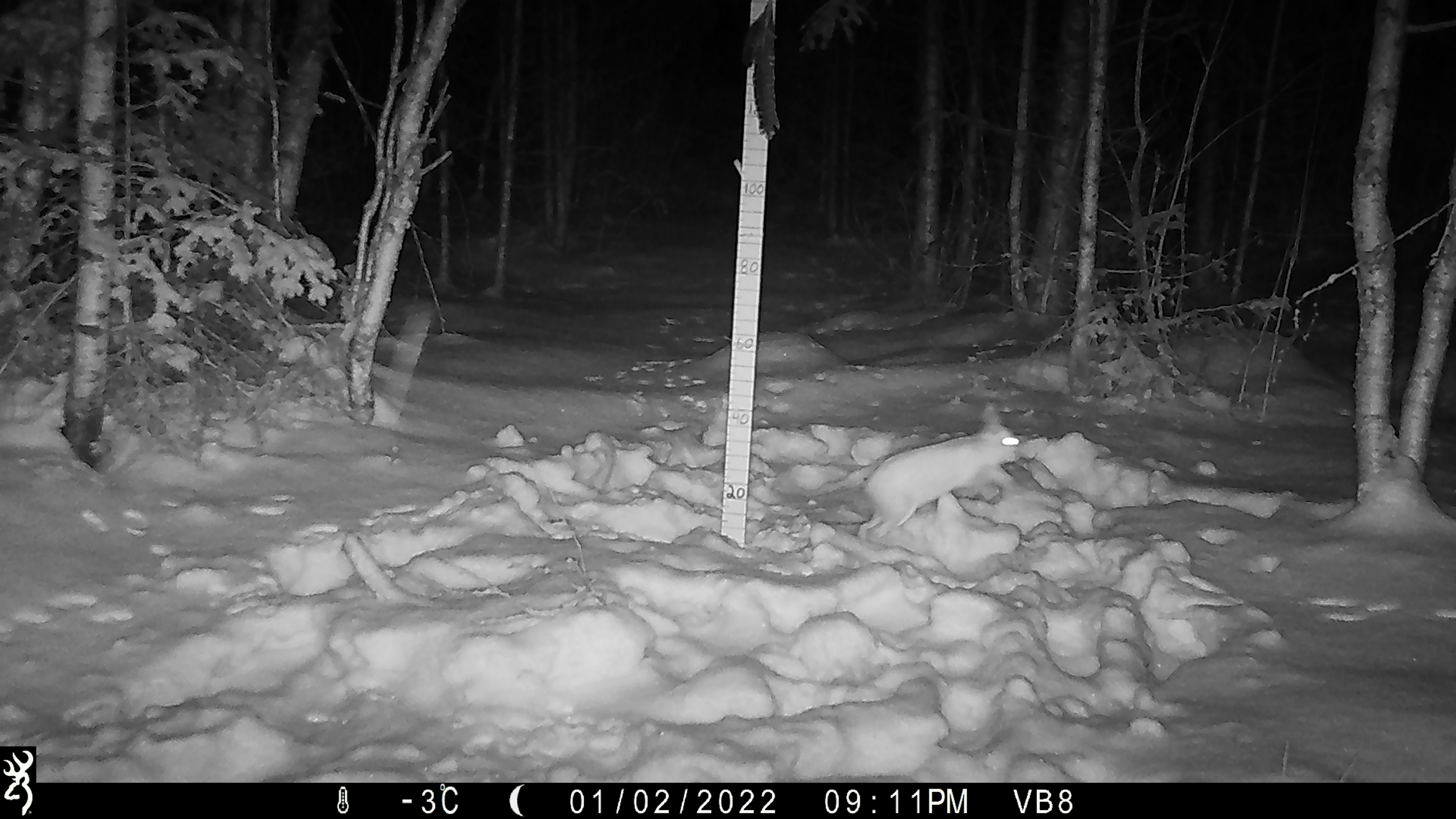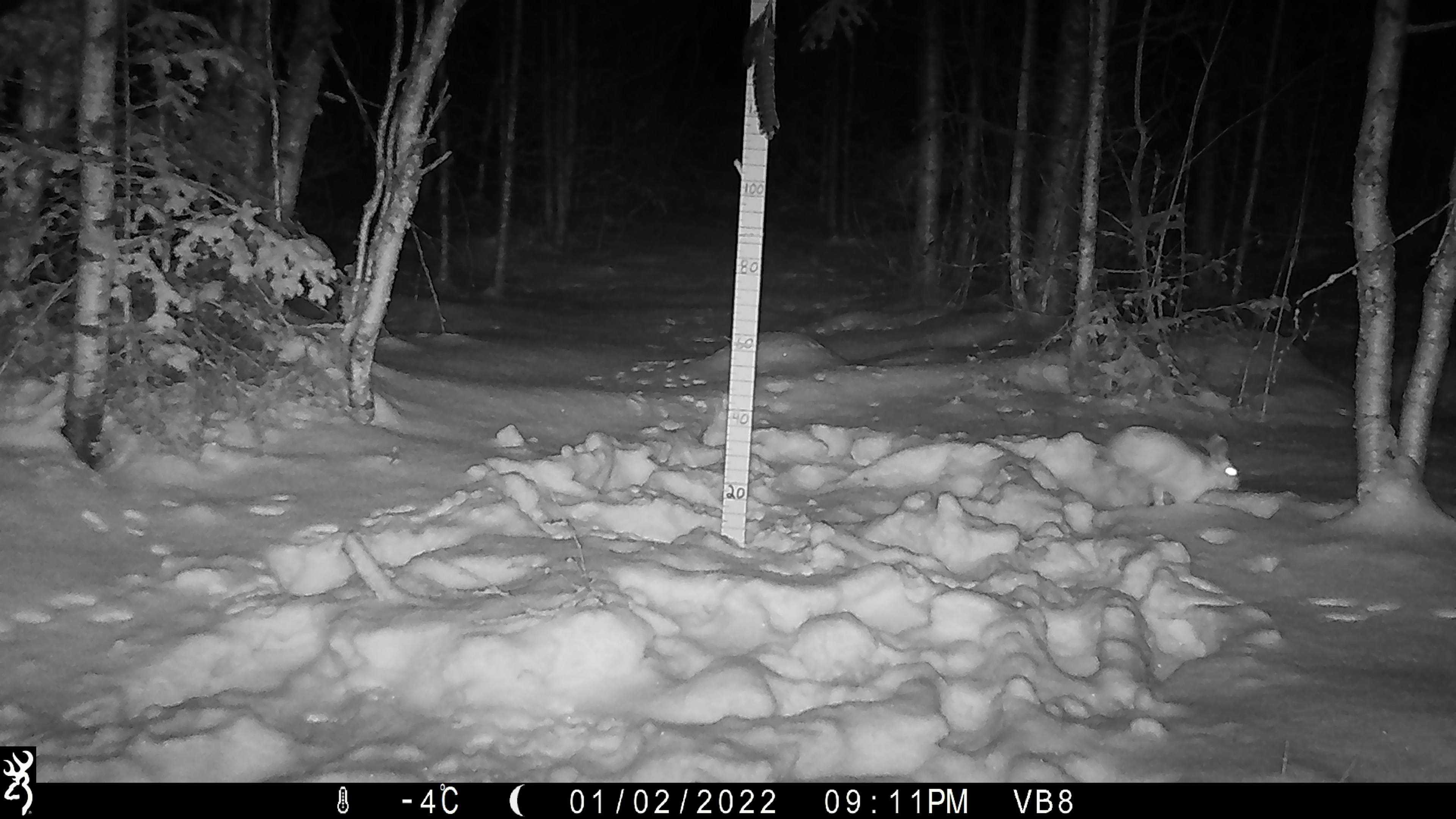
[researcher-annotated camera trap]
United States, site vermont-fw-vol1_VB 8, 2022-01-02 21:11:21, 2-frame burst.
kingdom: Animalia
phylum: Chordata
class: Mammalia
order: Lagomorpha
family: Leporidae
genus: Lepus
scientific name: Lepus americanus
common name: snowshoe hare